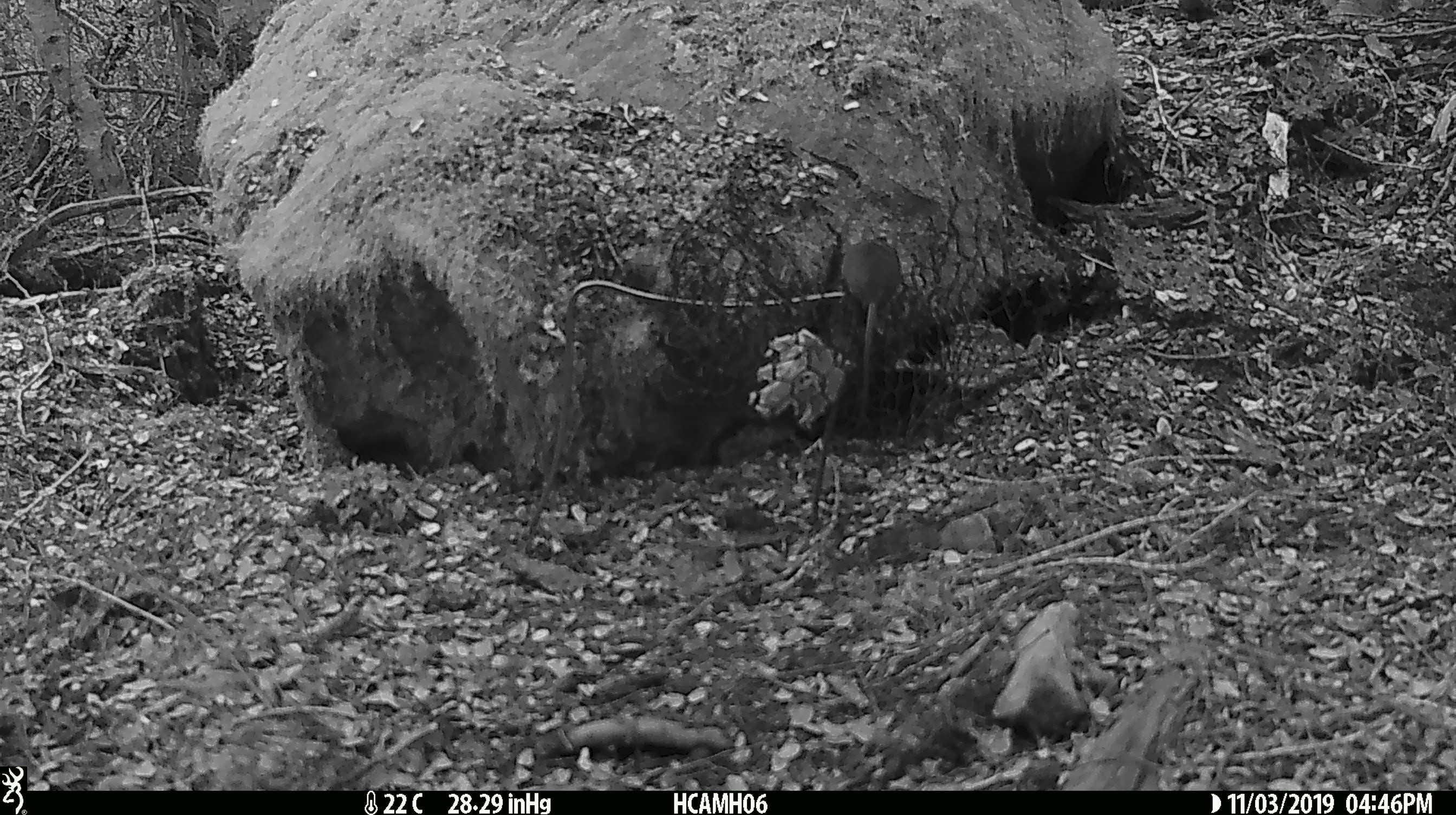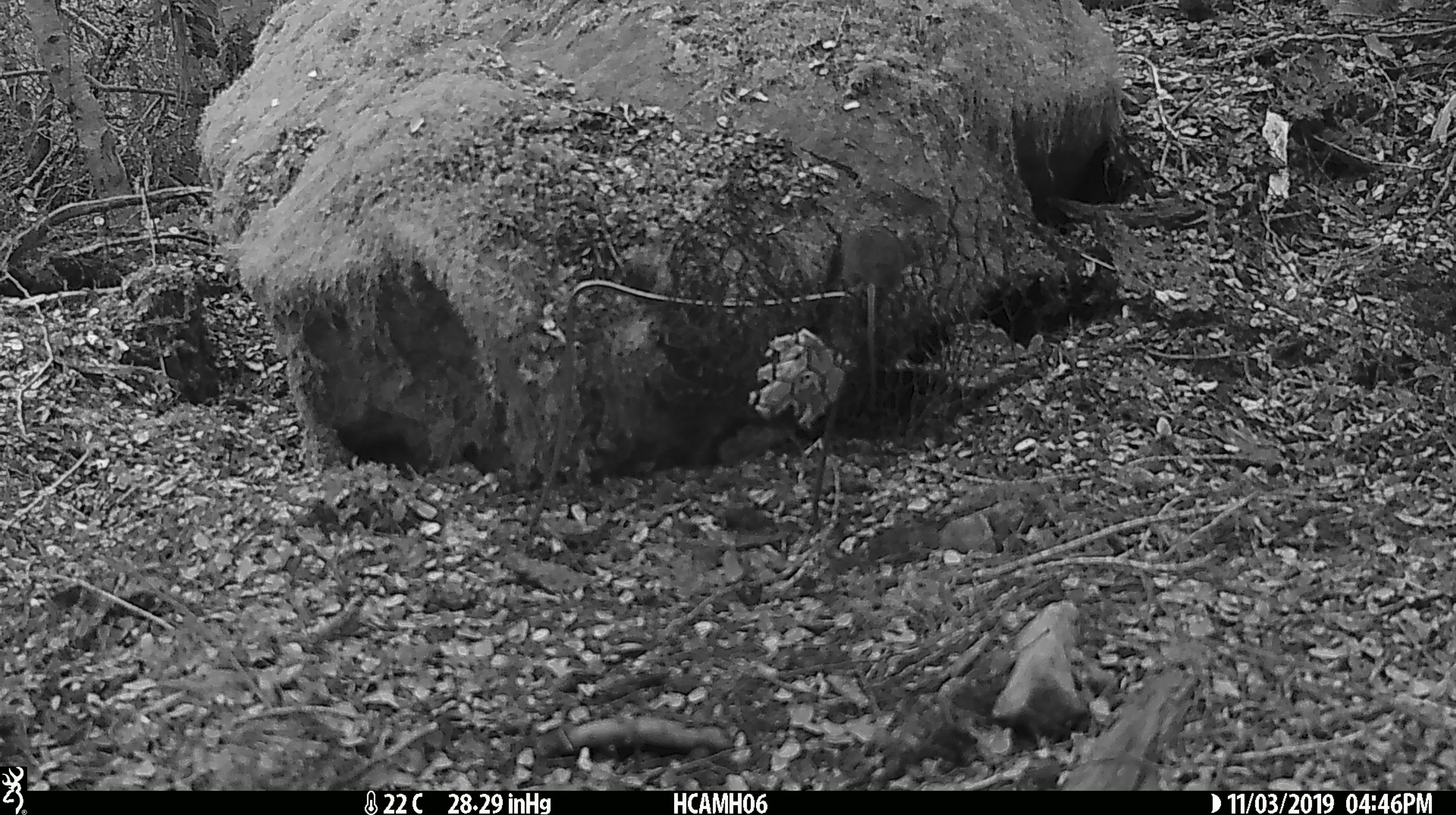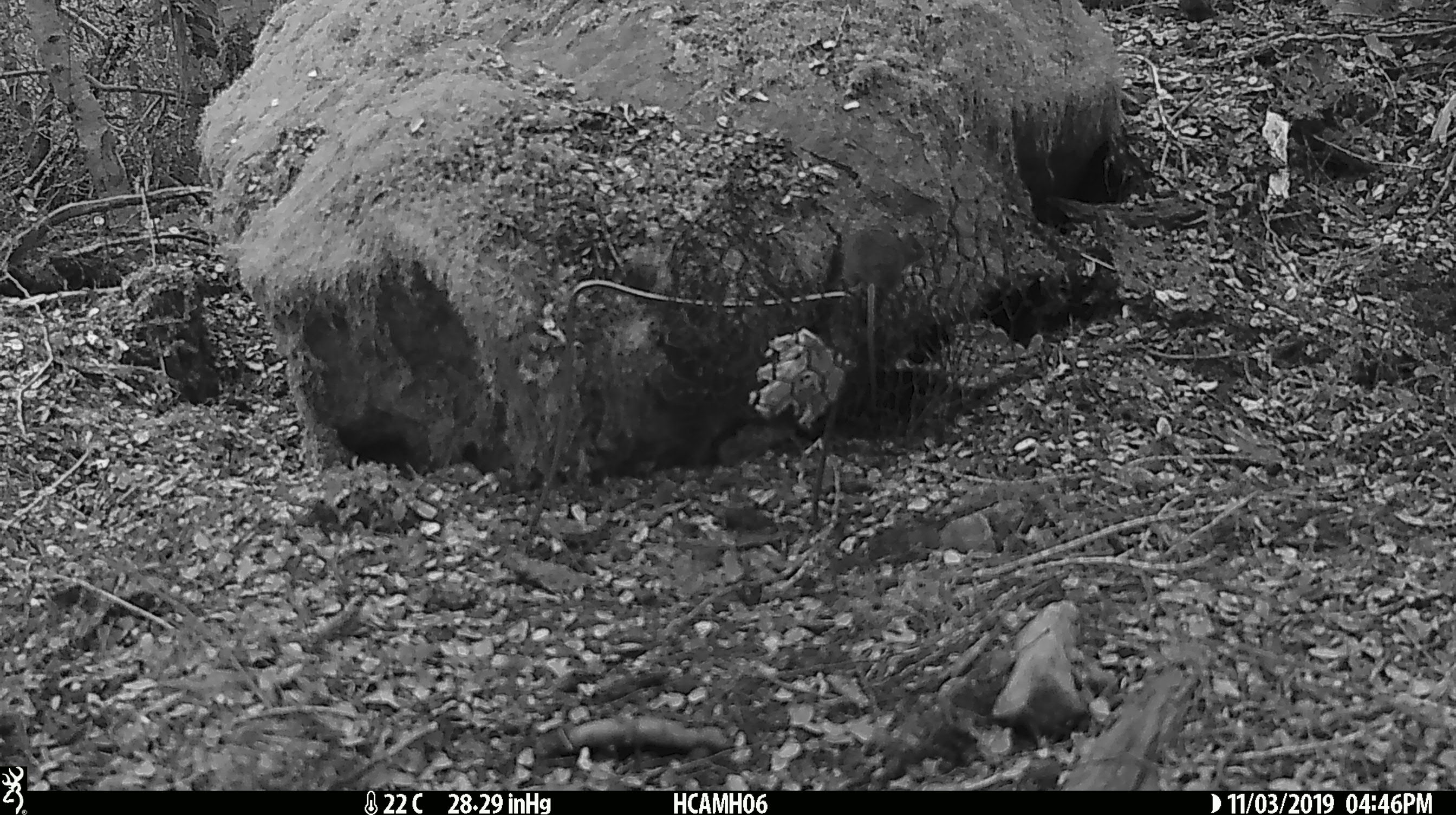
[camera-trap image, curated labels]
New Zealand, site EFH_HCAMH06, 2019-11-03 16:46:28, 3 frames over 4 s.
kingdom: Animalia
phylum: Chordata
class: Mammalia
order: Rodentia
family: Muridae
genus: Mus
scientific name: Mus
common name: mouse